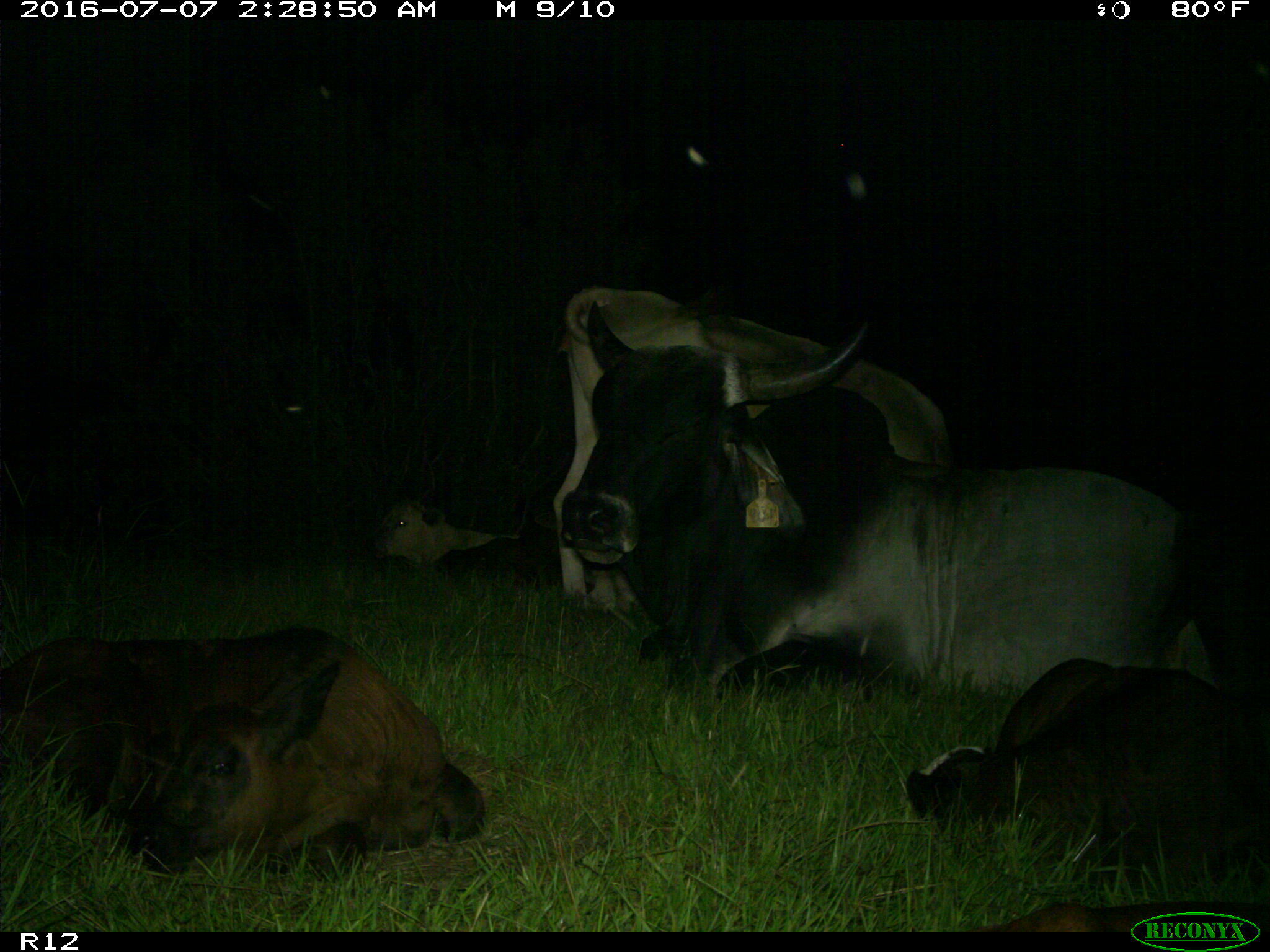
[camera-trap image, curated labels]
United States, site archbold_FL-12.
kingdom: Animalia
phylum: Chordata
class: Mammalia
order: Artiodactyla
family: Bovidae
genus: Bos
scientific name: Bos taurus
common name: domestic cow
Bos taurus (domestic cow).